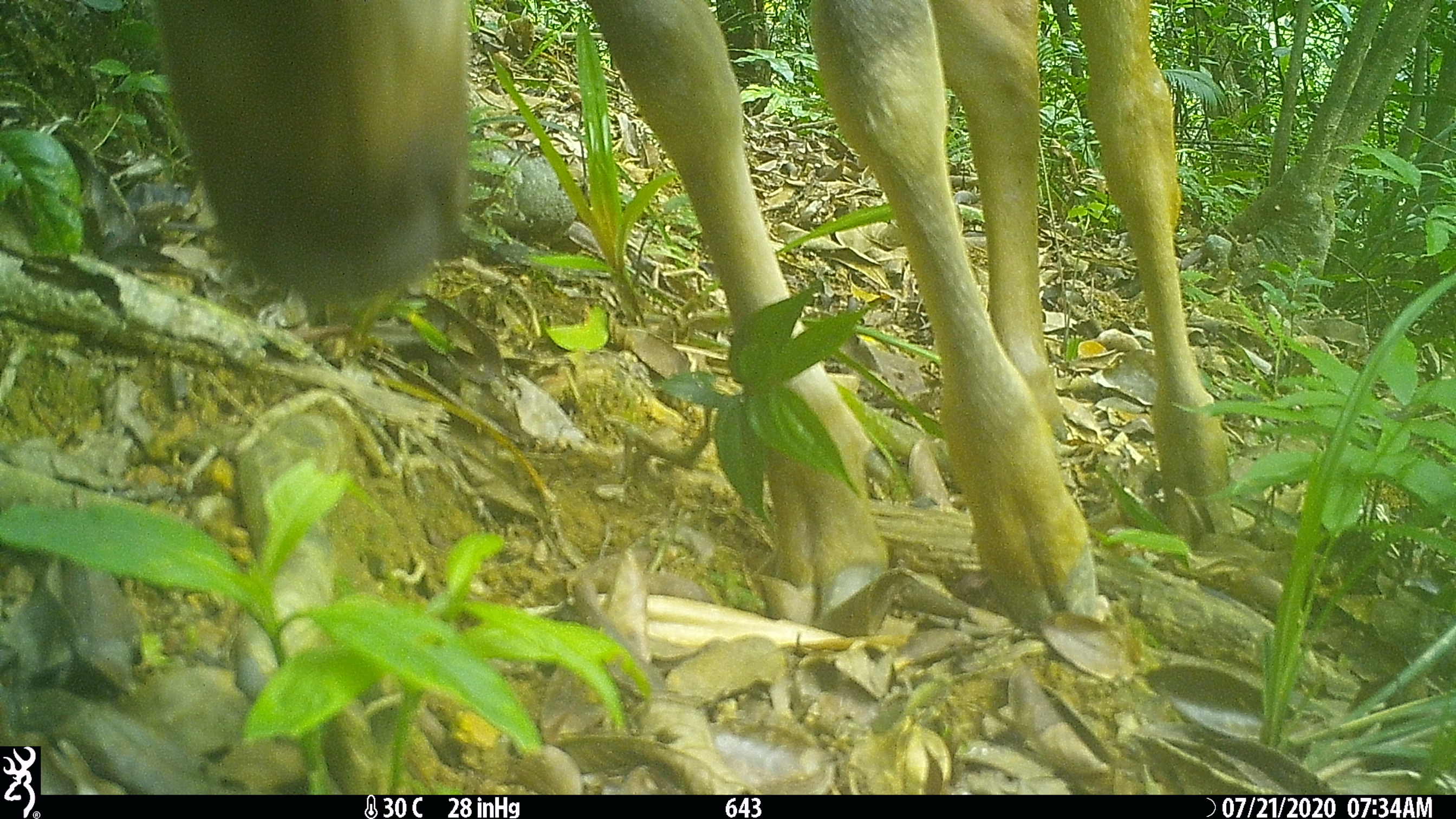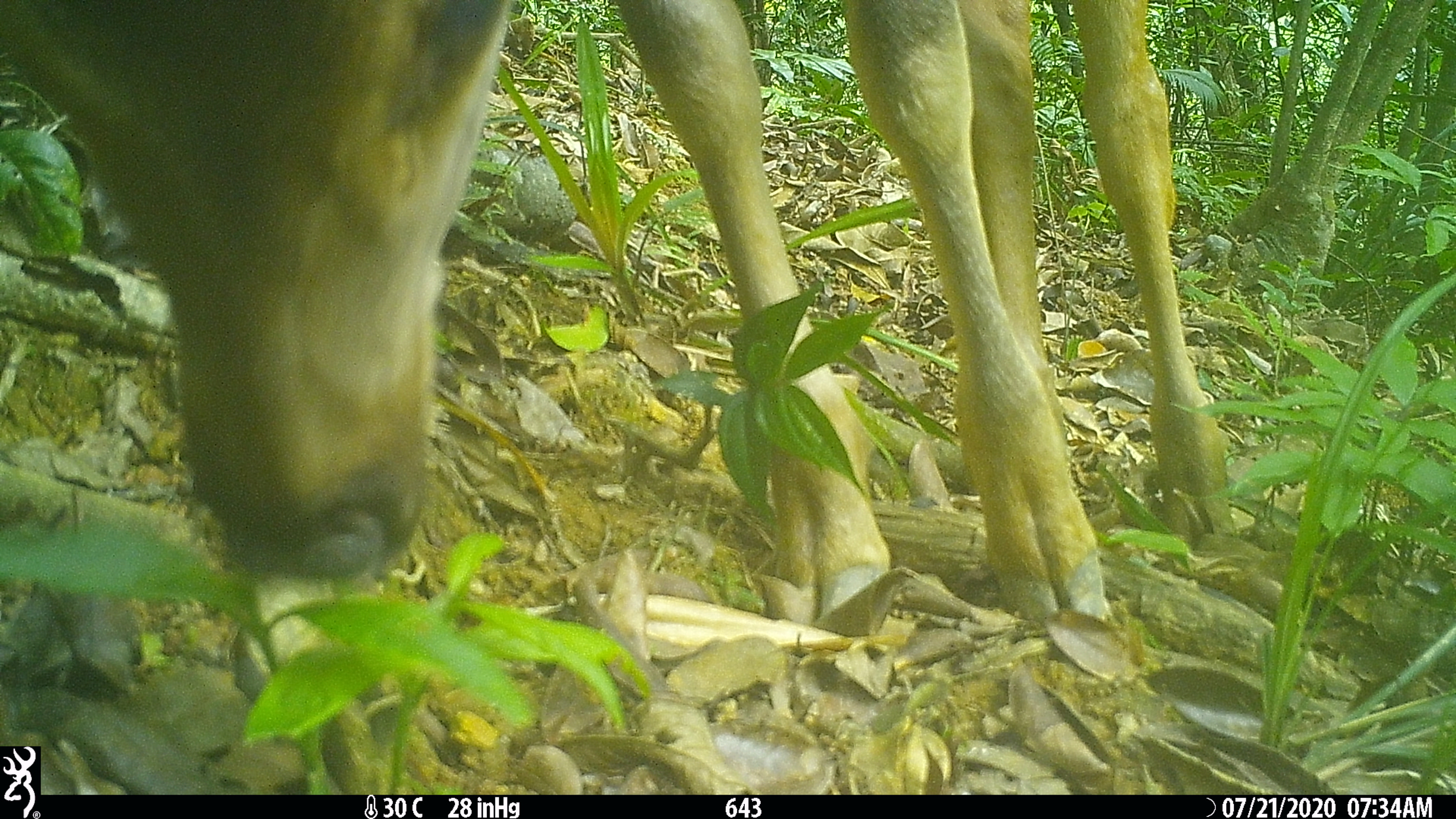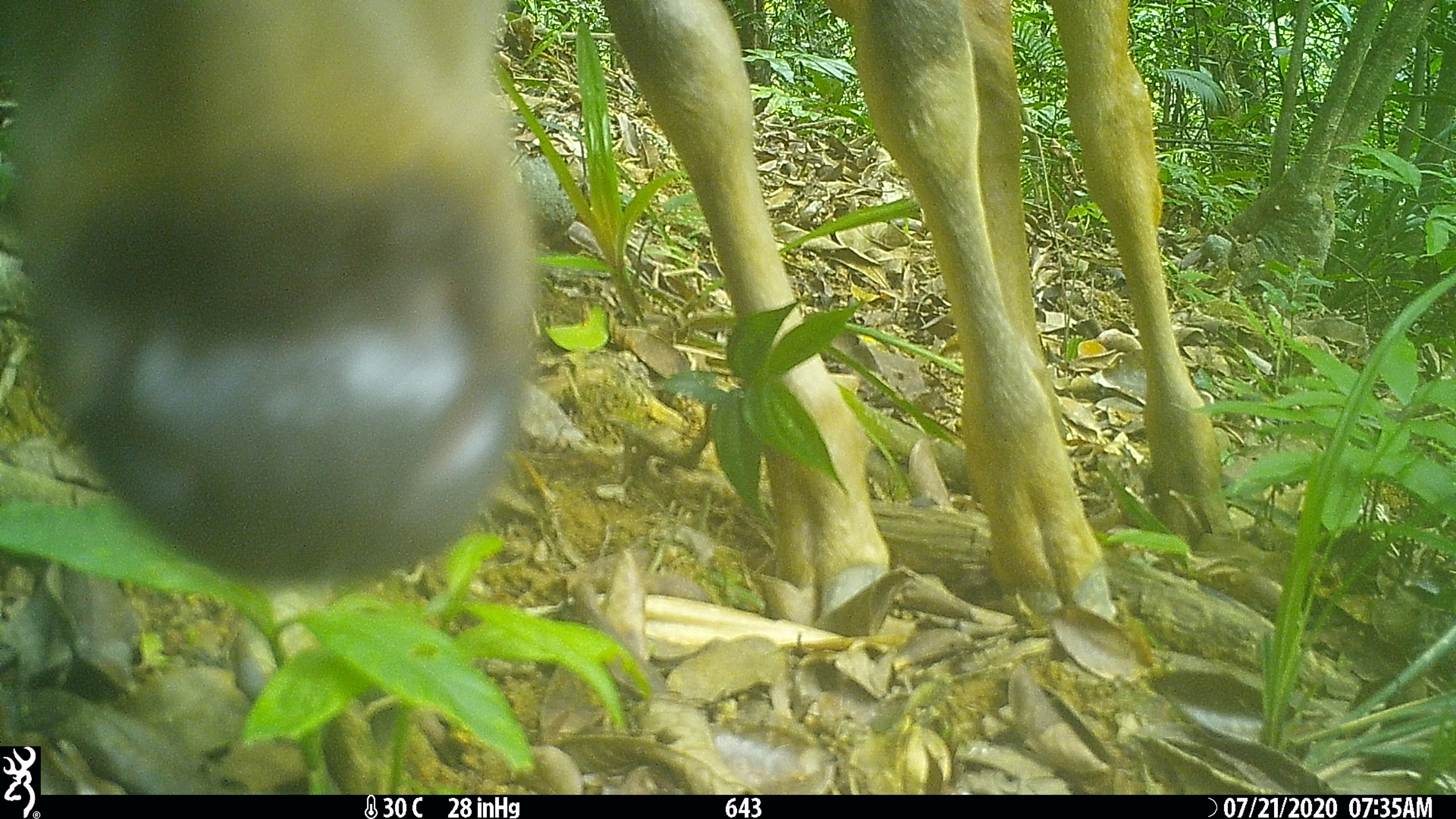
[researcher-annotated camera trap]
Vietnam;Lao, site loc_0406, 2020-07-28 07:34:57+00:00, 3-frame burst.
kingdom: Animalia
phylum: Chordata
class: Mammalia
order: Artiodactyla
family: Cervidae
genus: Rusa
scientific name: Rusa unicolor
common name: sambar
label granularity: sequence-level